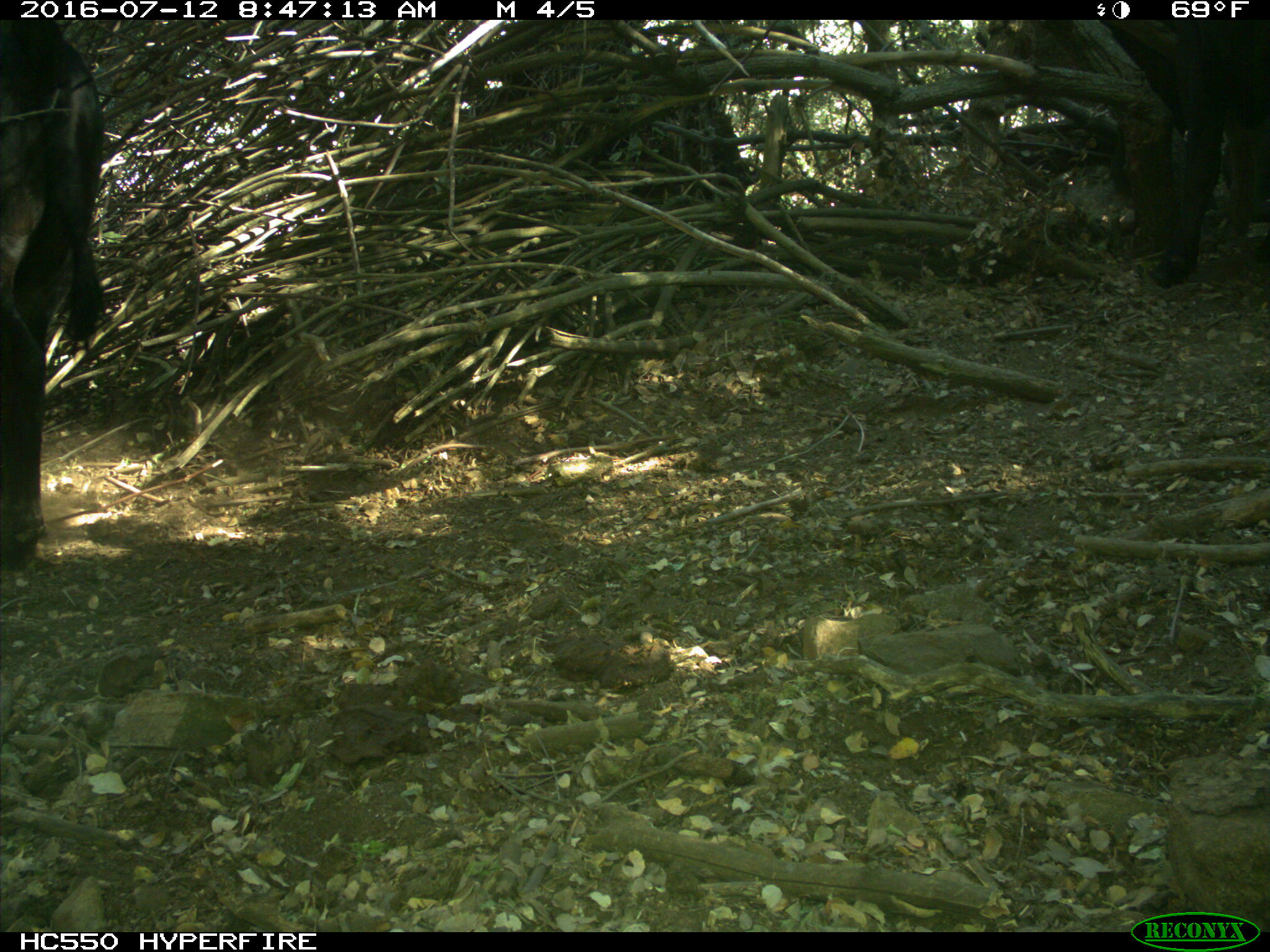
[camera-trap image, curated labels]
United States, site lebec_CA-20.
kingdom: Animalia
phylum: Chordata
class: Mammalia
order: Artiodactyla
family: Bovidae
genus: Bos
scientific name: Bos taurus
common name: domestic cow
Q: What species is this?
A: Bos taurus (domestic cow).